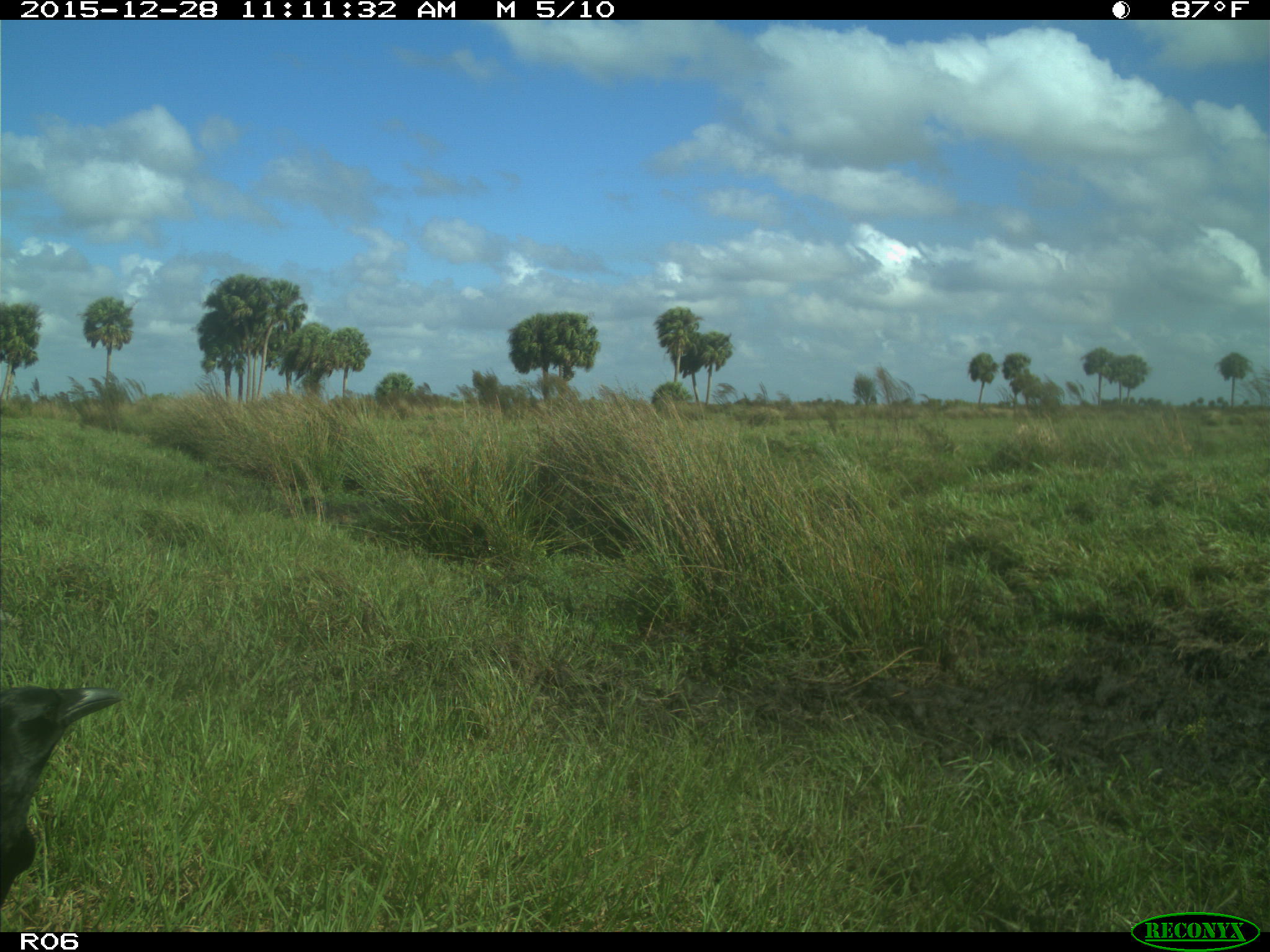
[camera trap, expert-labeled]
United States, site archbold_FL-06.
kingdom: Animalia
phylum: Chordata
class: Aves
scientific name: Aves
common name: birds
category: unidentified bird